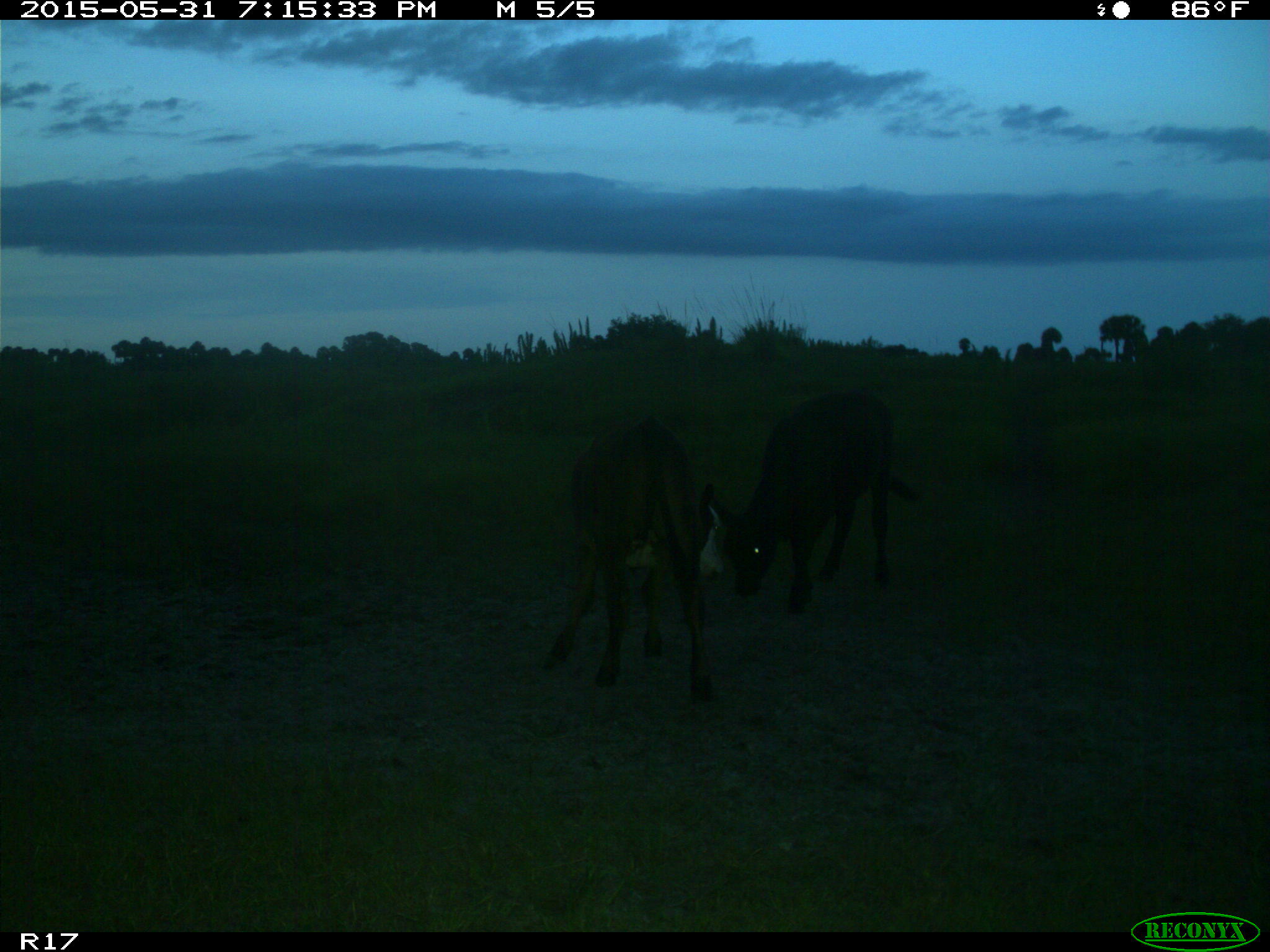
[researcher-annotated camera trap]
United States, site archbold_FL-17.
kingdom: Animalia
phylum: Chordata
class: Mammalia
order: Artiodactyla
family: Bovidae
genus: Bos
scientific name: Bos taurus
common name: domestic cow